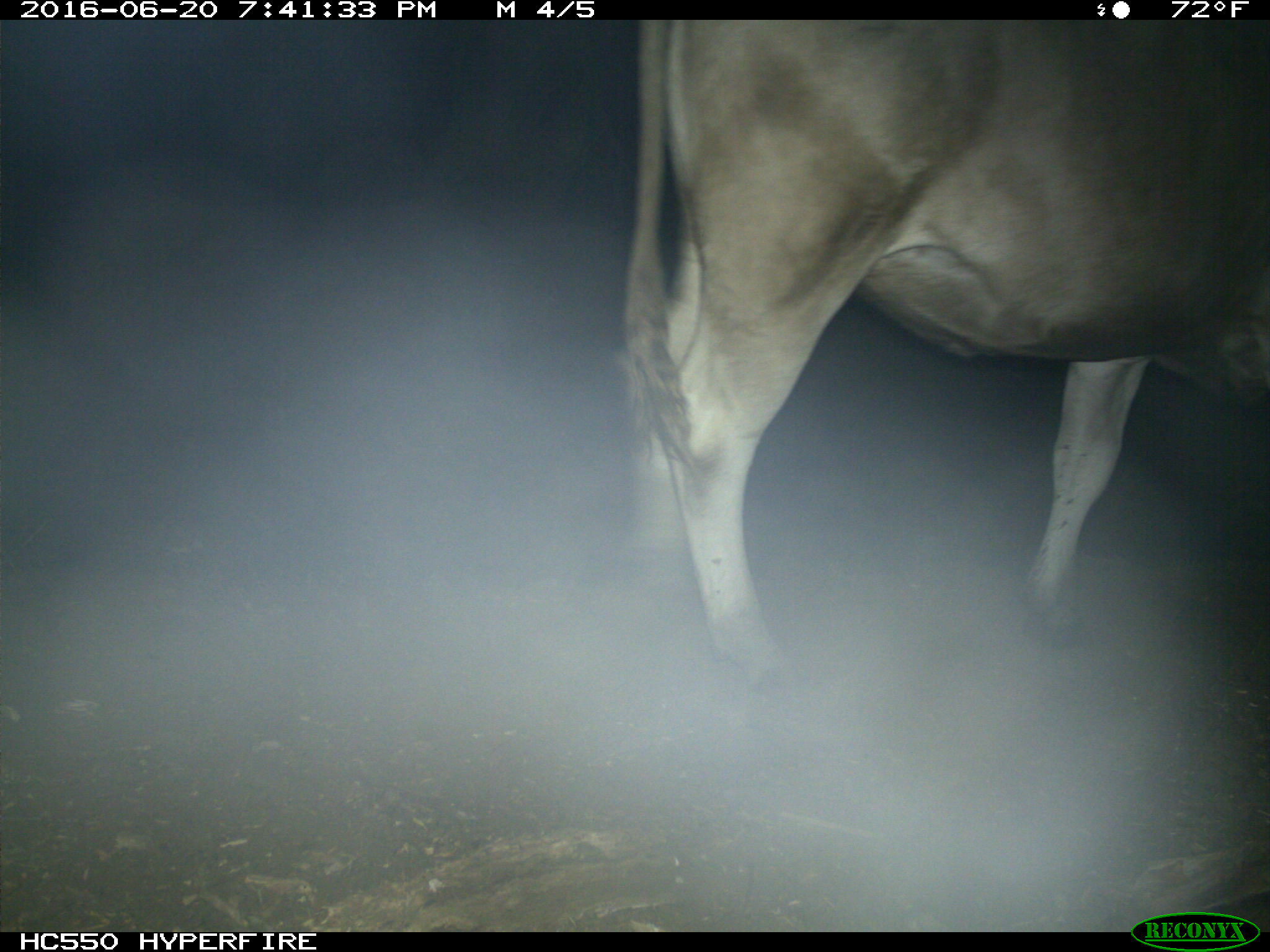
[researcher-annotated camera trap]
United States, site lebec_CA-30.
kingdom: Animalia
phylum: Chordata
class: Mammalia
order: Artiodactyla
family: Bovidae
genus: Bos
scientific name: Bos taurus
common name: domestic cow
Bos taurus (domestic cow).